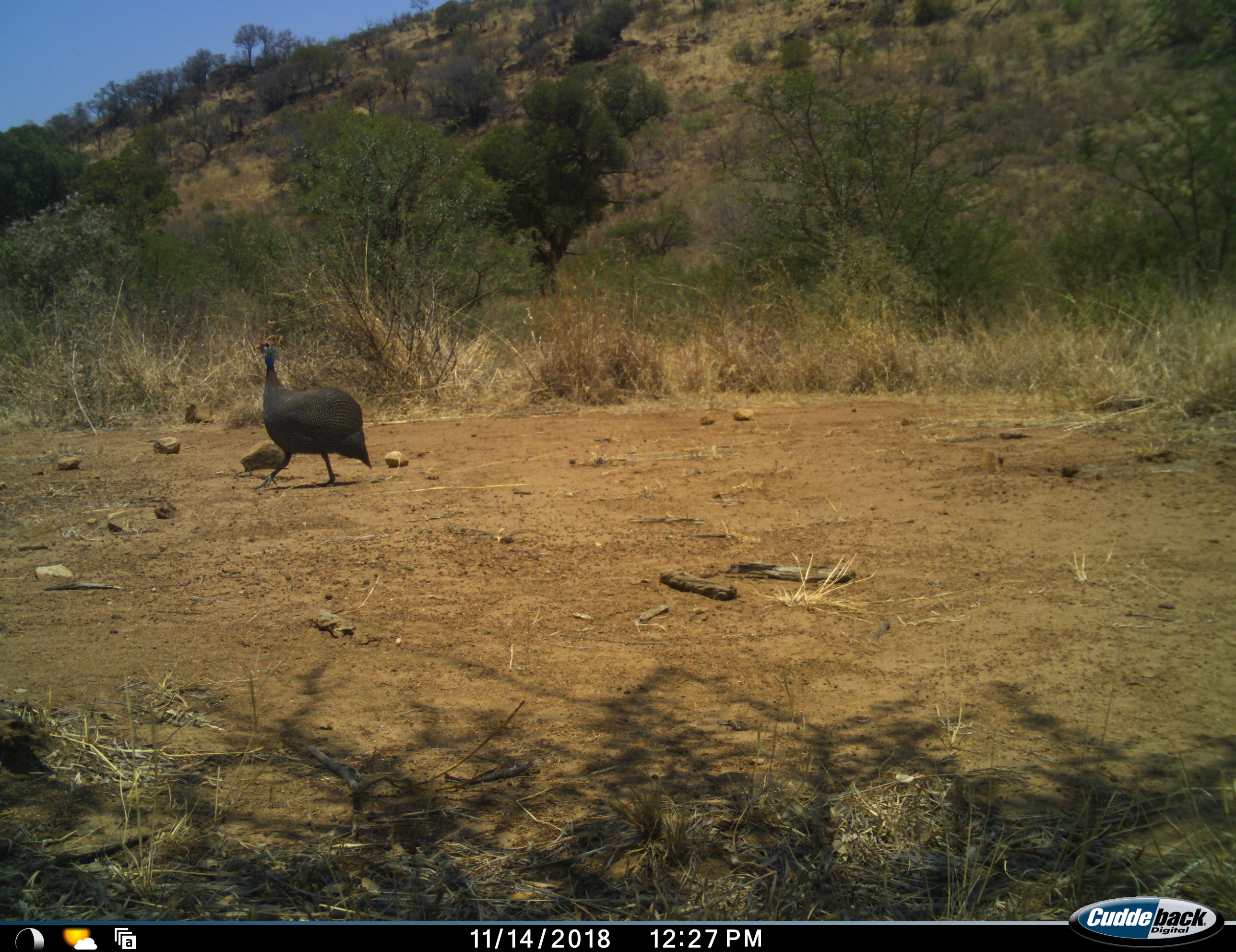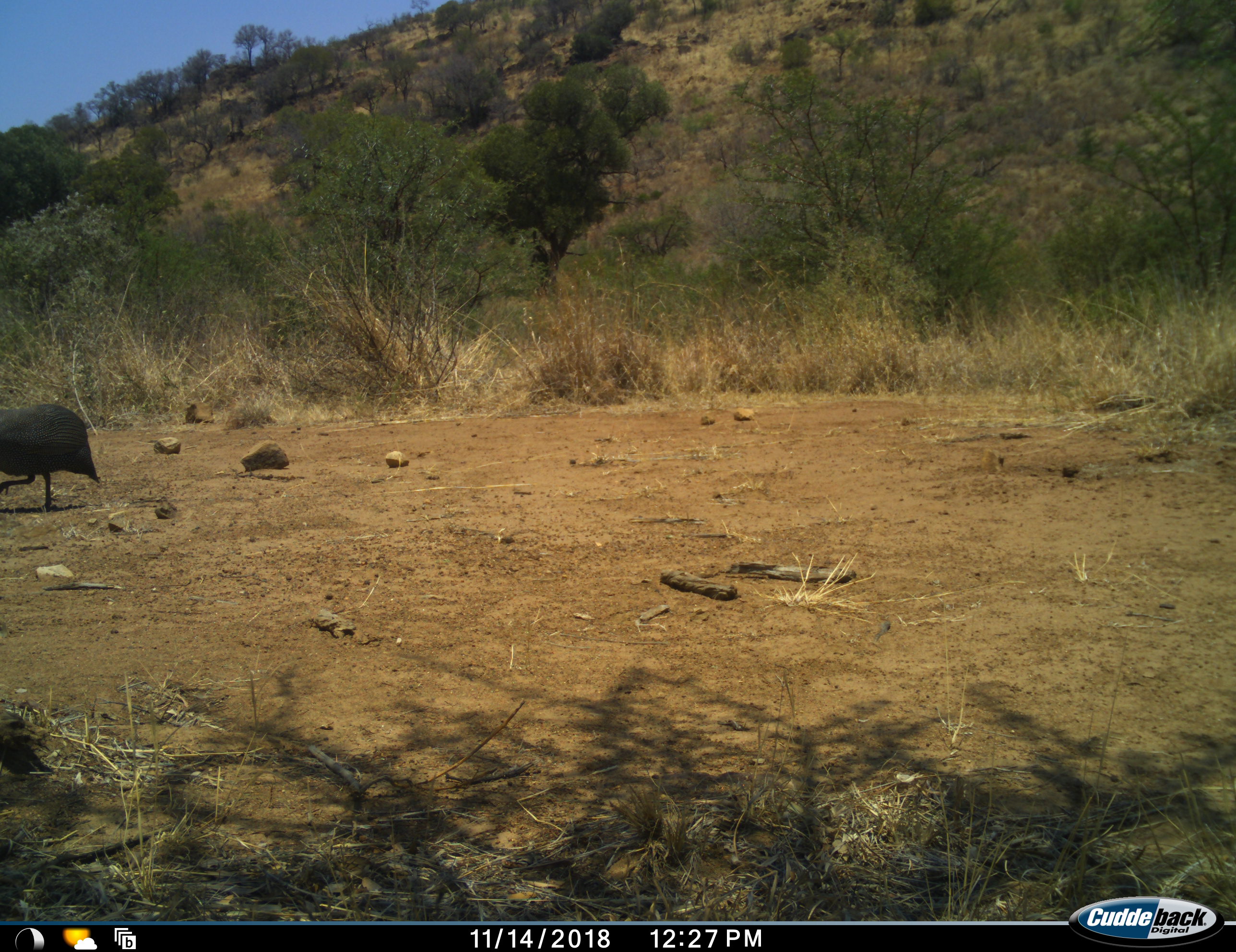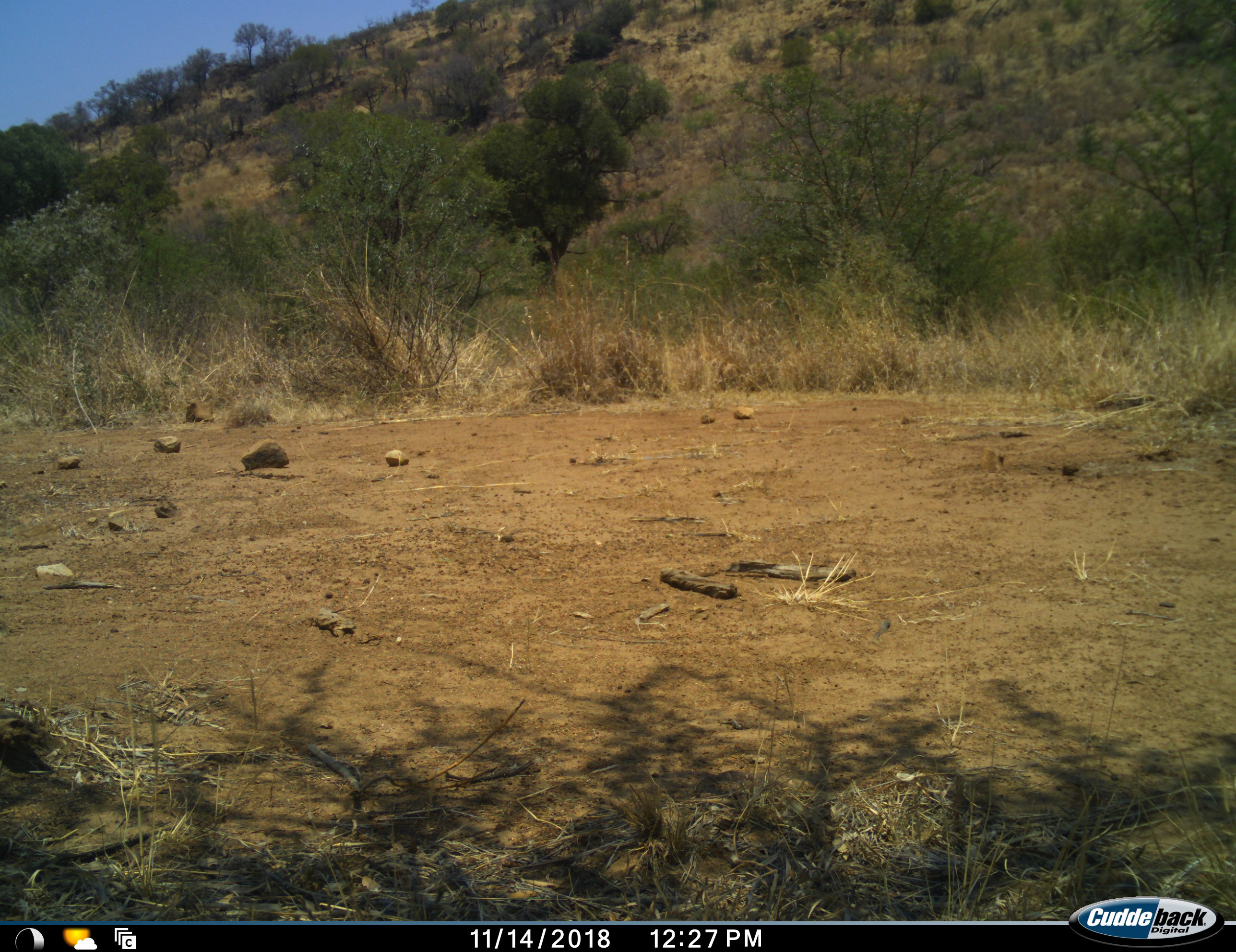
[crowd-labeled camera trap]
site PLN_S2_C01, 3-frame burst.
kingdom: Animalia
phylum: Chordata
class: Aves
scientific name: Aves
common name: bird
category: birdother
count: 1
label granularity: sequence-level